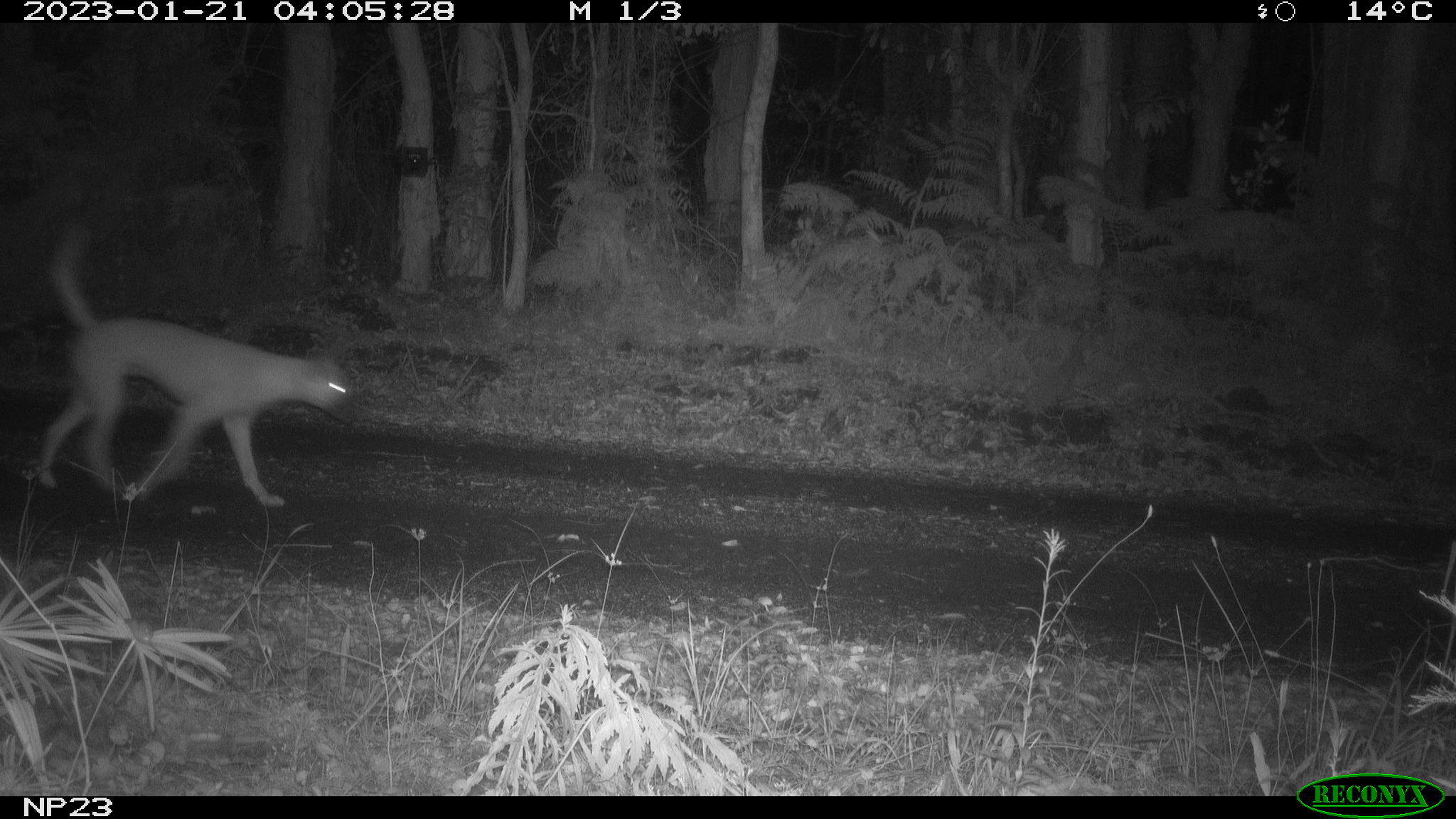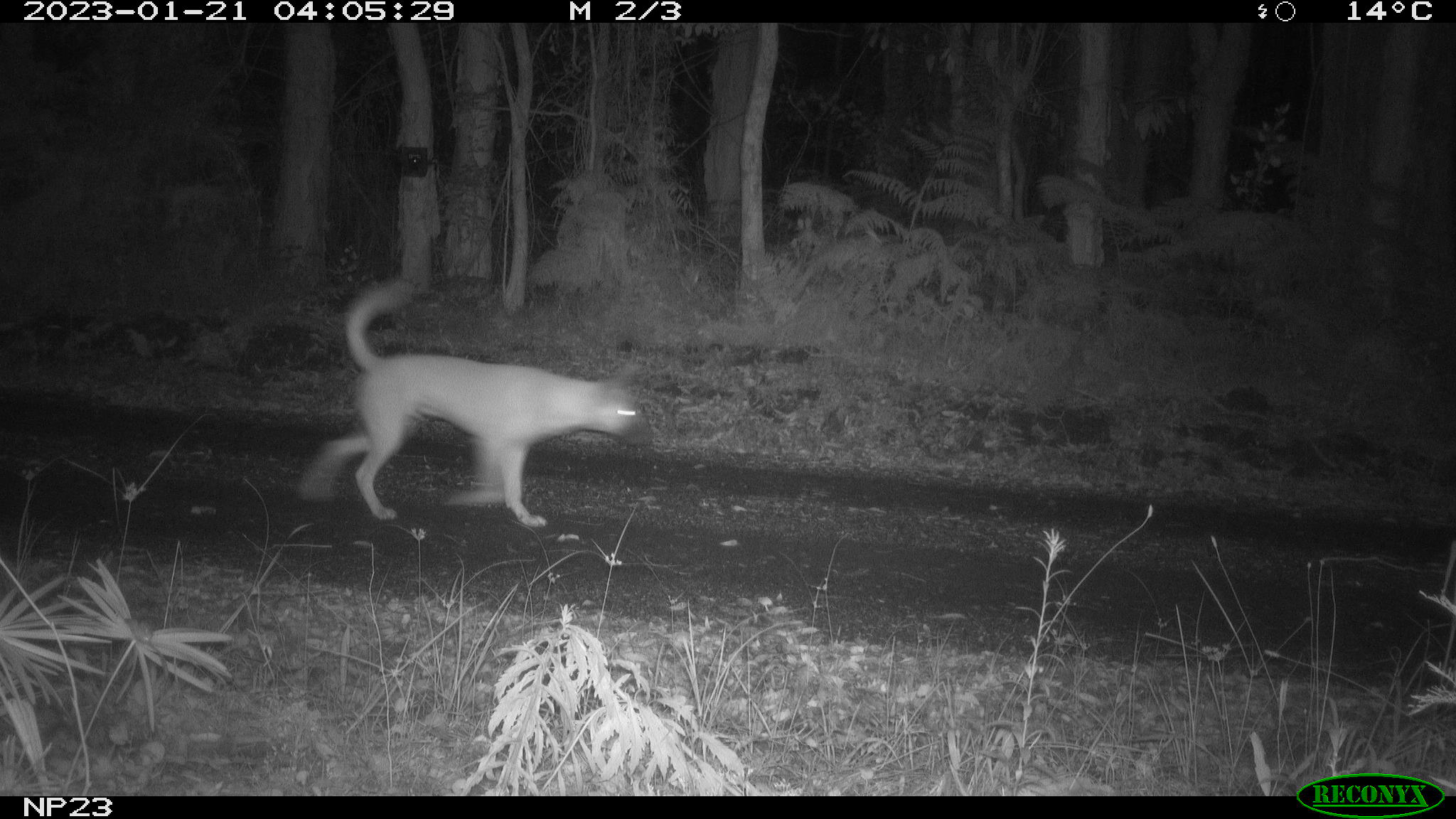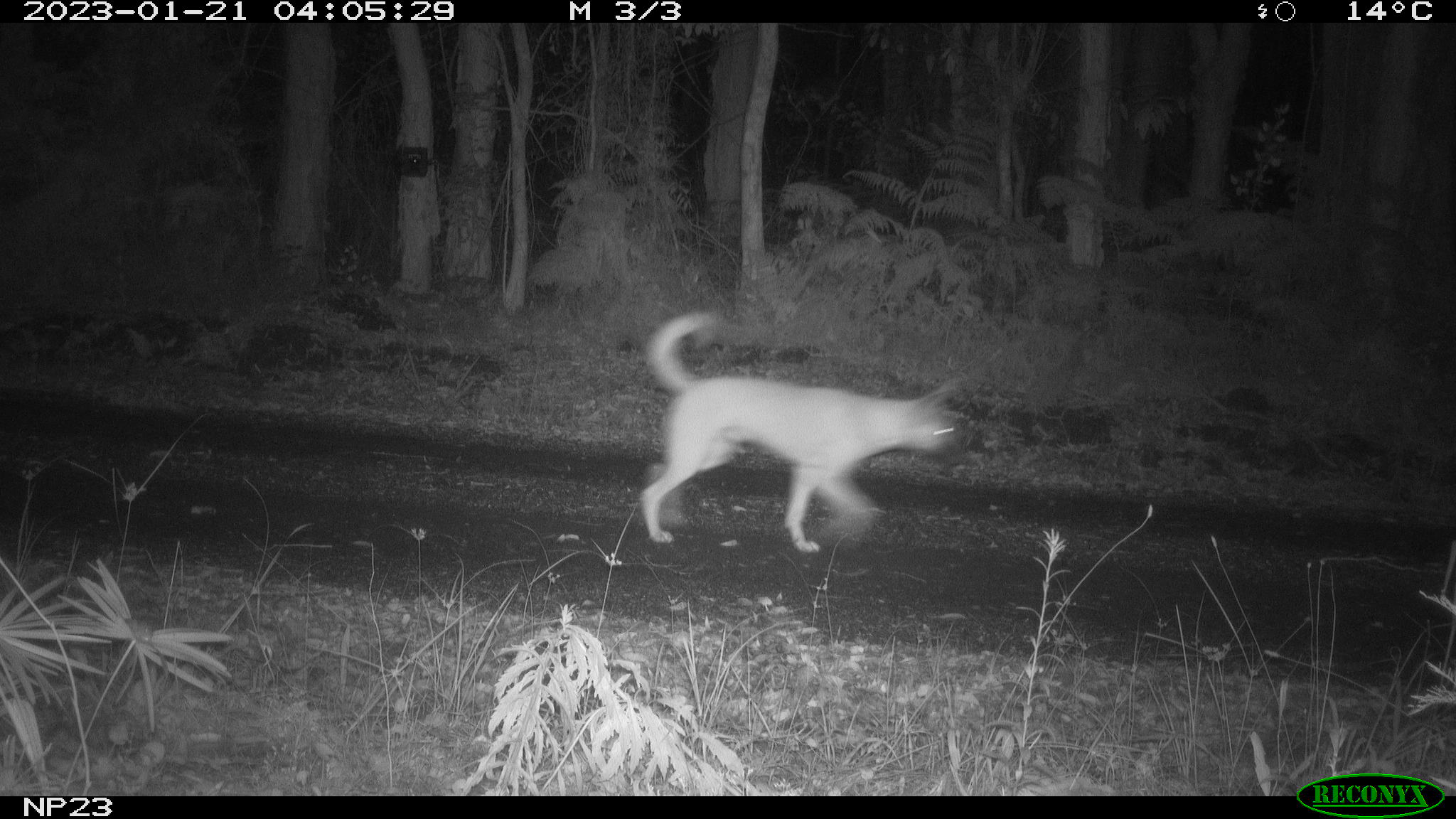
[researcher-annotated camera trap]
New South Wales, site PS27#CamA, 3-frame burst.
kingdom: Animalia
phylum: Chordata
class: Mammalia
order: Carnivora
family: Canidae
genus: Canis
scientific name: Canis familiaris dingo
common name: dingo